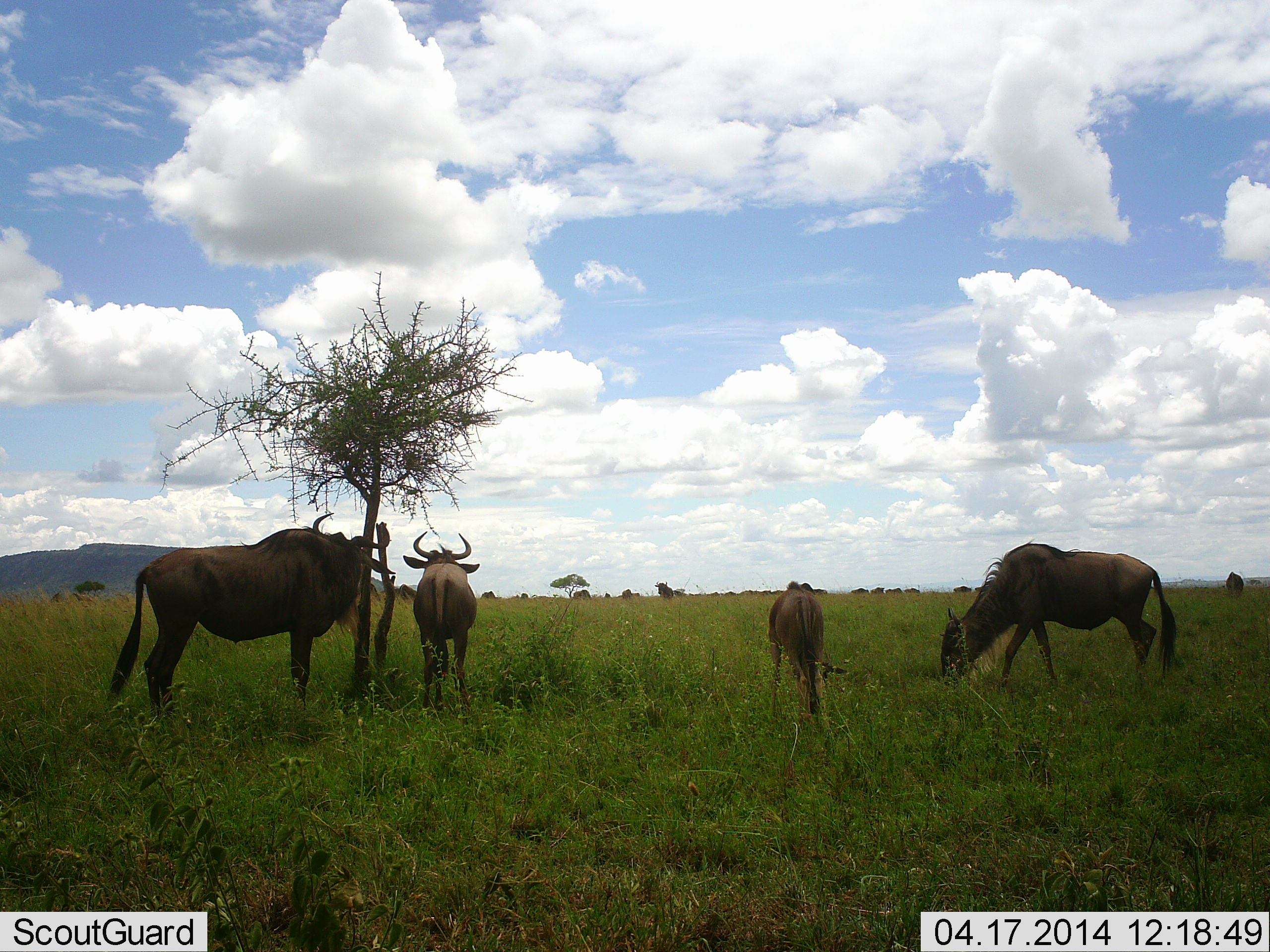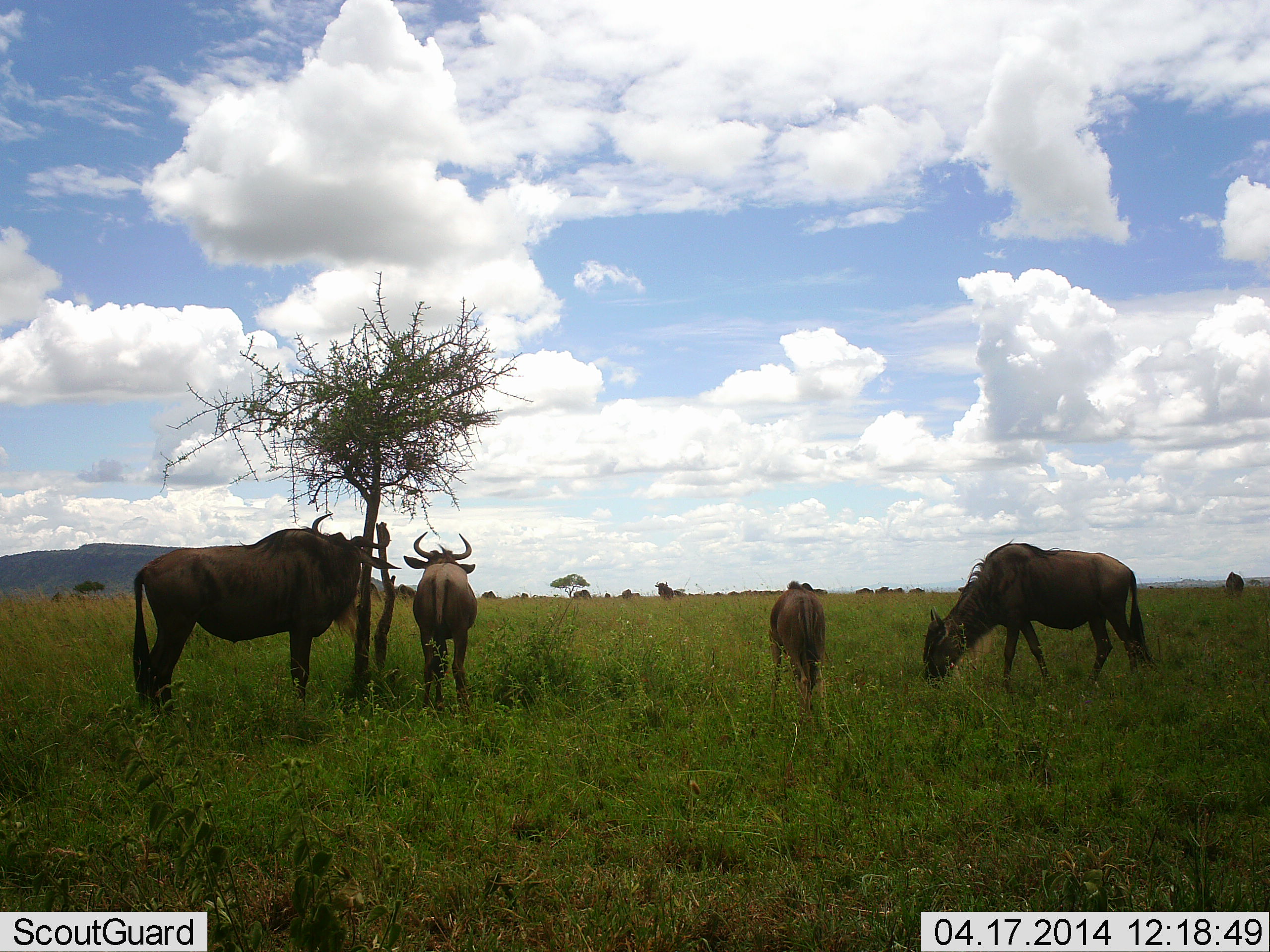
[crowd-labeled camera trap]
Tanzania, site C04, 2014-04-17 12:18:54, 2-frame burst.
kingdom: Animalia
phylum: Chordata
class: Mammalia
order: Artiodactyla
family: Bovidae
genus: Connochaetes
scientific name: Connochaetes taurinus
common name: blue wildebeest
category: wildebeest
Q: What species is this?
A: Wildebeest (blue wildebeest) (Connochaetes taurinus).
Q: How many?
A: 4.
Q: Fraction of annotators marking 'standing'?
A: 100%.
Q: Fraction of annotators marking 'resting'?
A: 0%.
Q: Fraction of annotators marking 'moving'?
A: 20%.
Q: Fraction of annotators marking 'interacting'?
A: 0%.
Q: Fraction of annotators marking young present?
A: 40%.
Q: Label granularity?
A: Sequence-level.